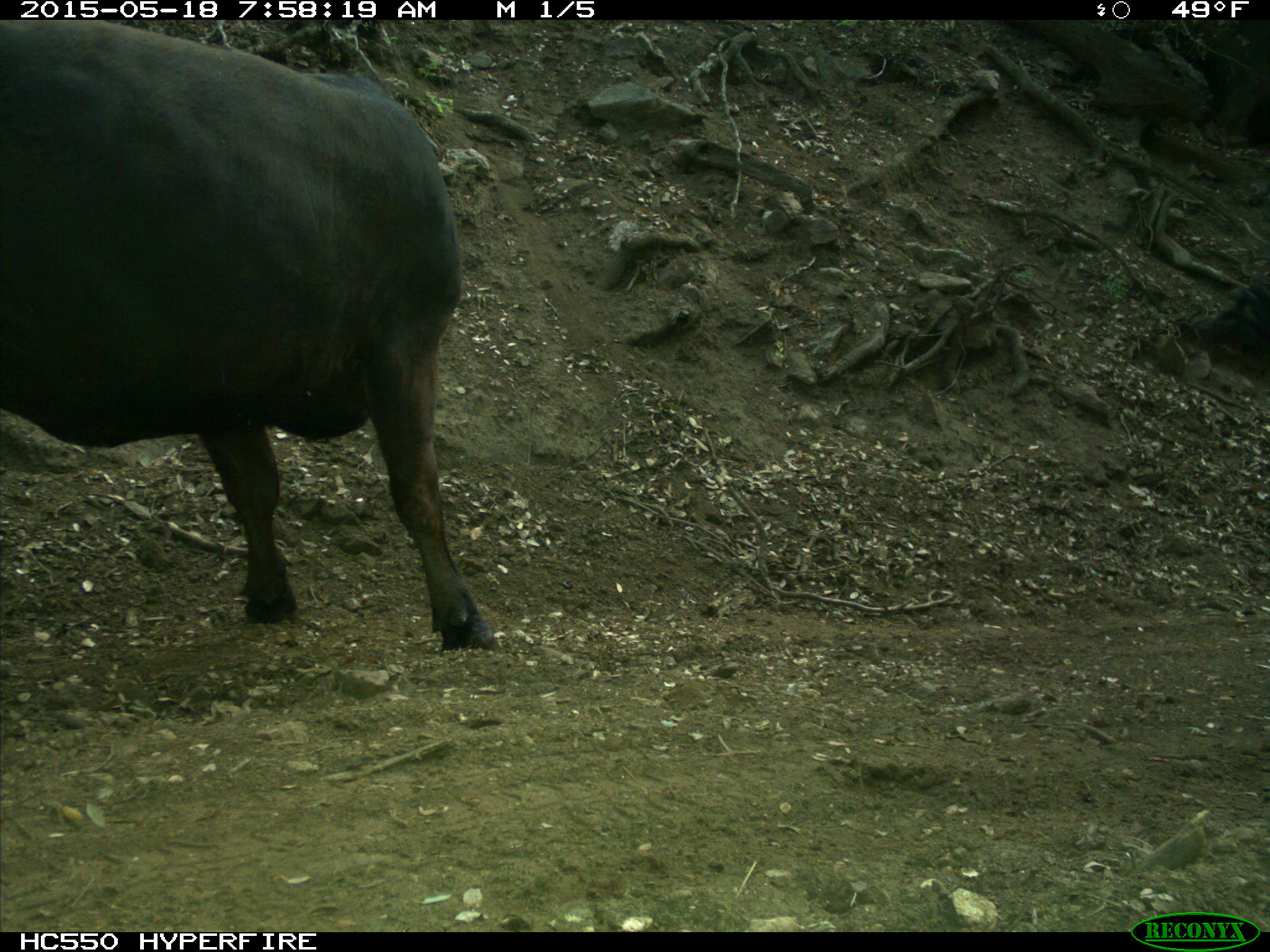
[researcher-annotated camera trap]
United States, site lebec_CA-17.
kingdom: Animalia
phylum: Chordata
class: Mammalia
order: Artiodactyla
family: Bovidae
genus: Bos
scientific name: Bos taurus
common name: domestic cow